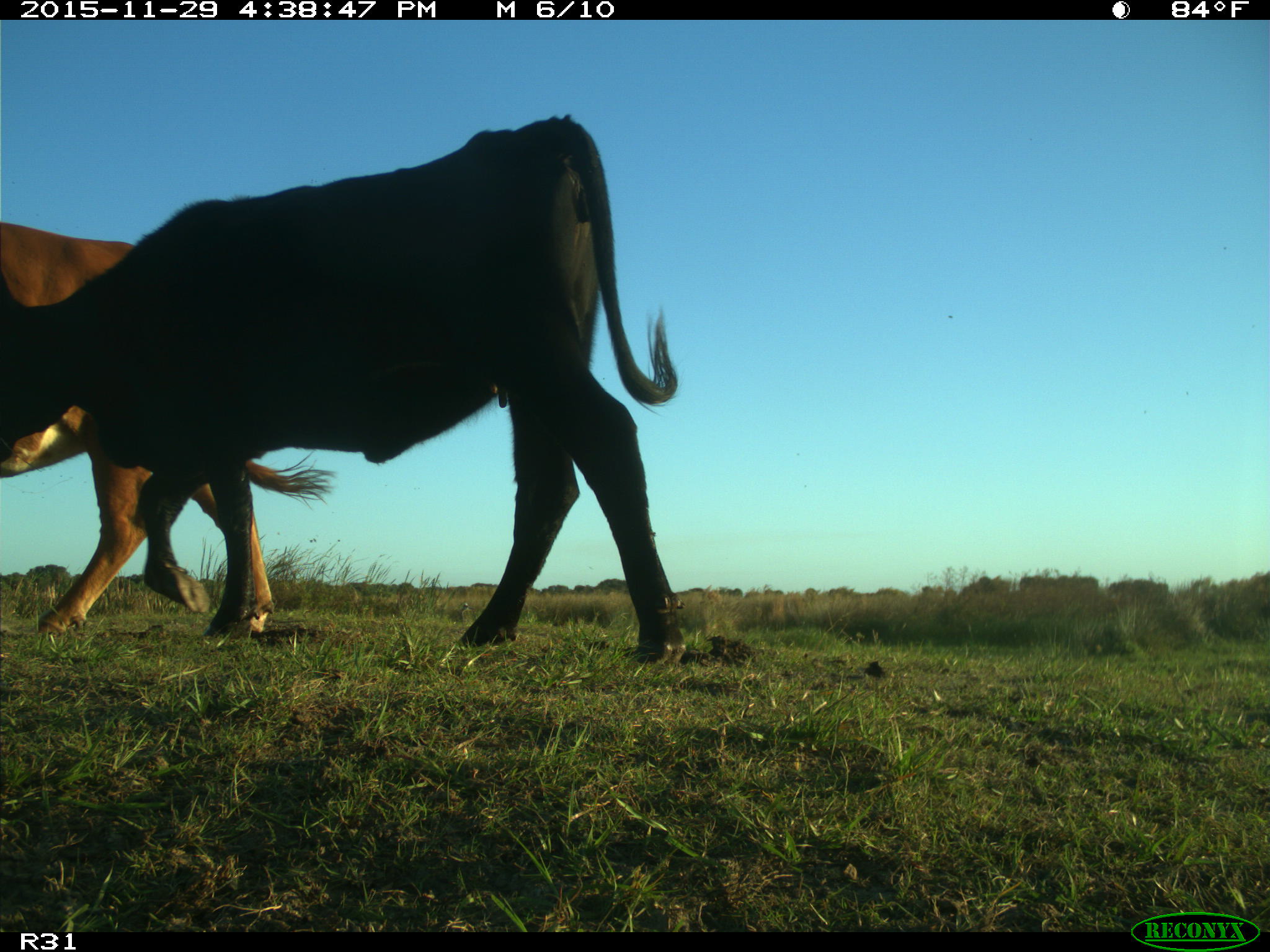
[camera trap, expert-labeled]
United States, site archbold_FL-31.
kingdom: Animalia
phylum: Chordata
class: Mammalia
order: Artiodactyla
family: Bovidae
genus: Bos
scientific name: Bos taurus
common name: domestic cow